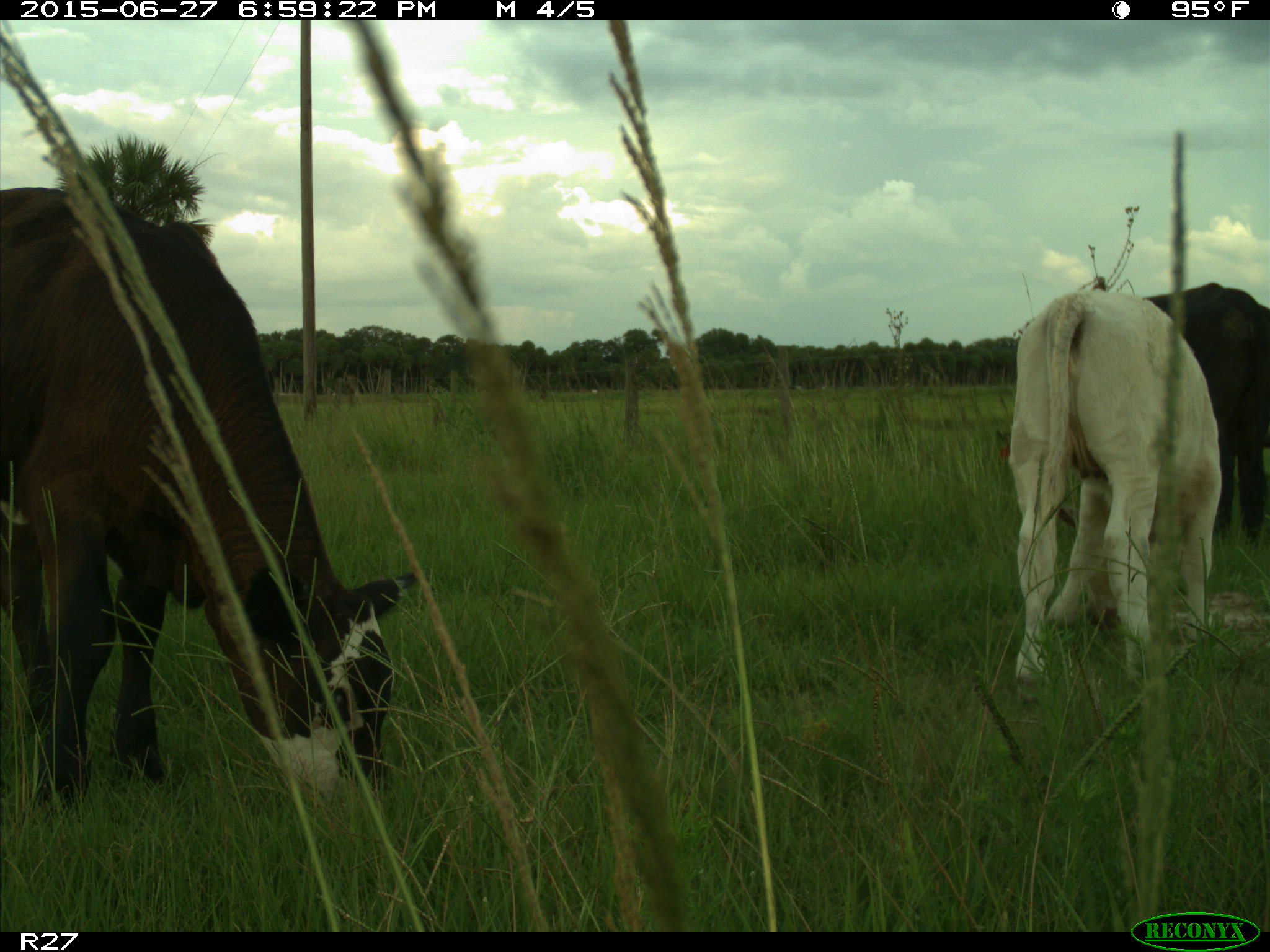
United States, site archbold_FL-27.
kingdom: Animalia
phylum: Chordata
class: Mammalia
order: Artiodactyla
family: Bovidae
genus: Bos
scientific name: Bos taurus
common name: domestic cow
Bos taurus (domestic cow).